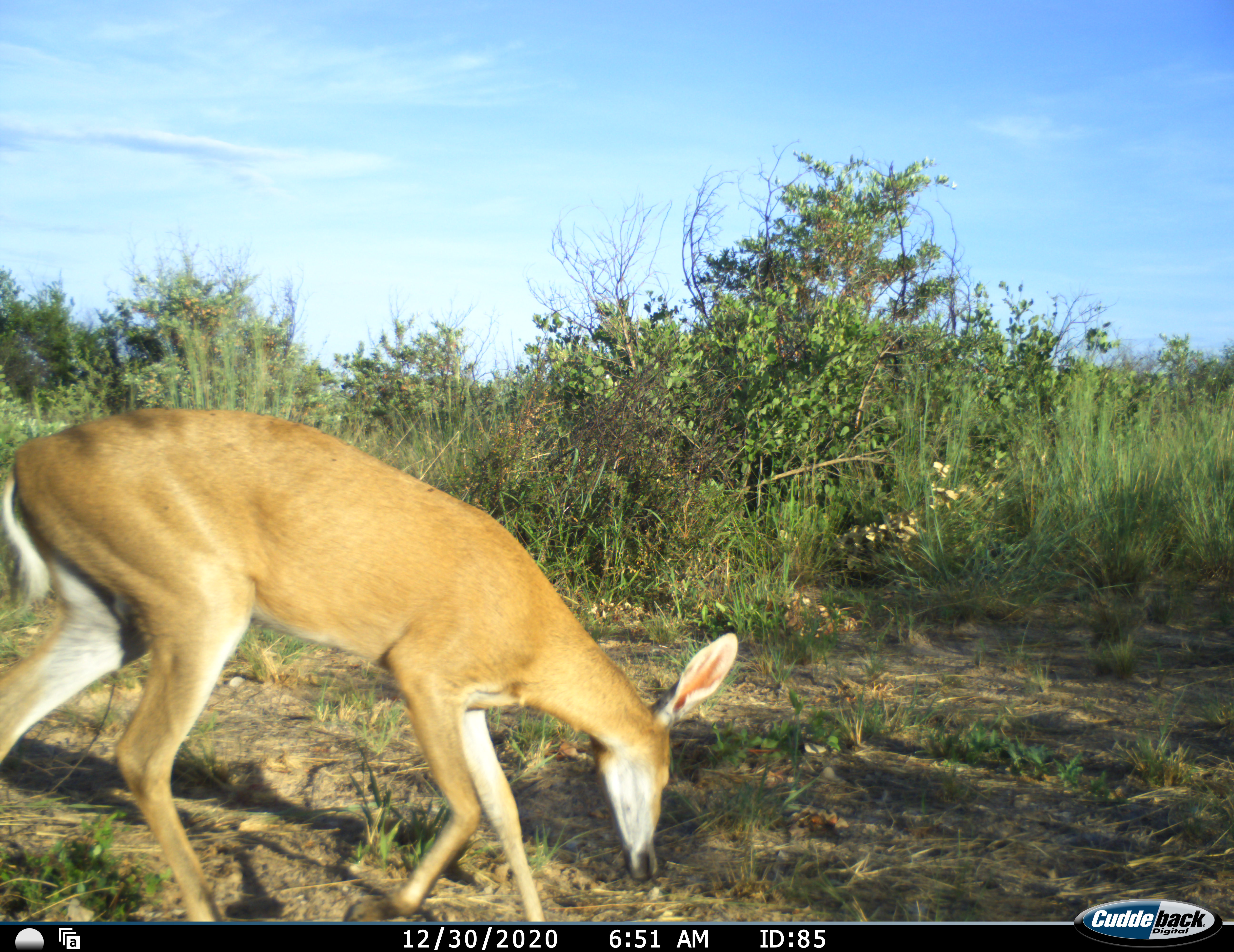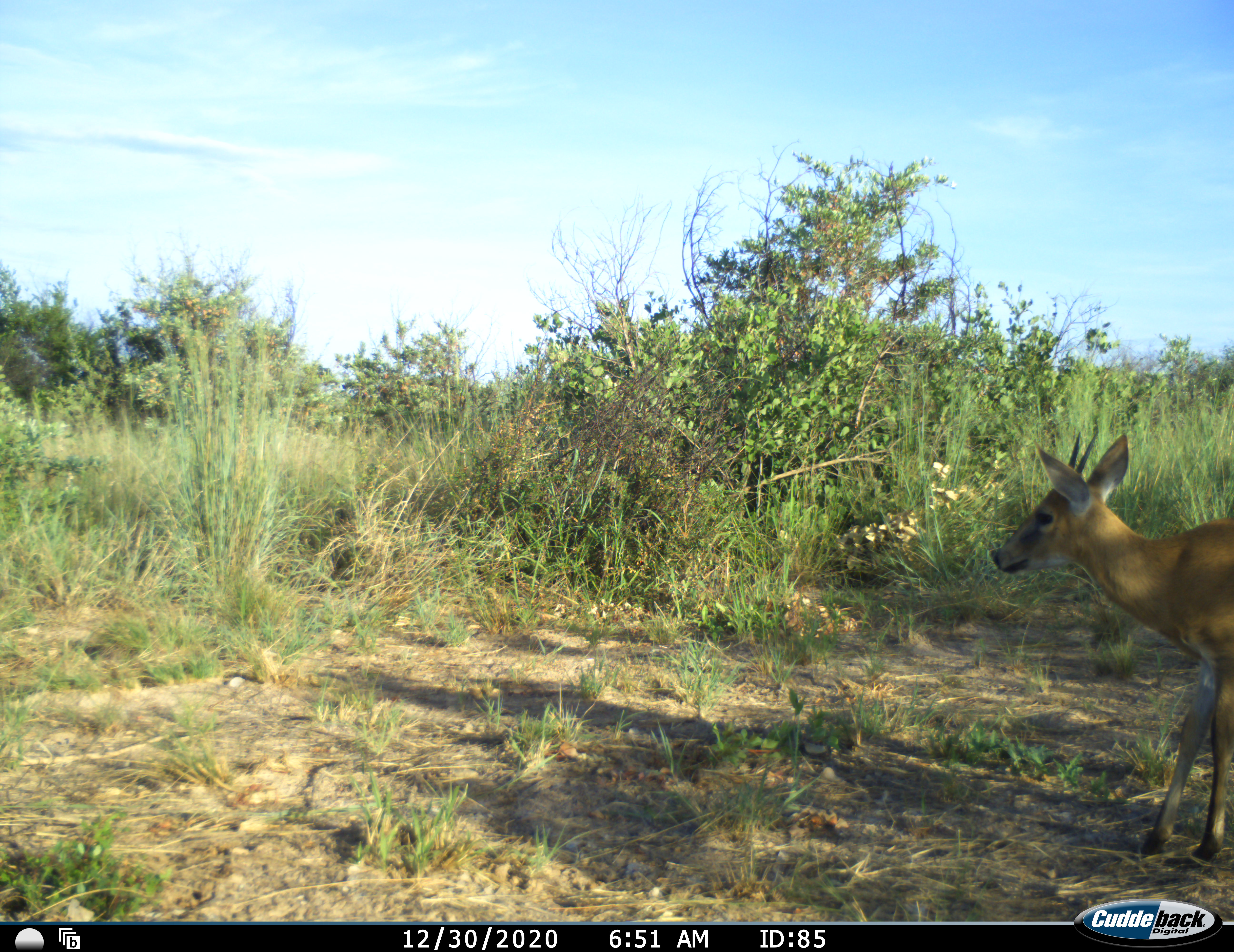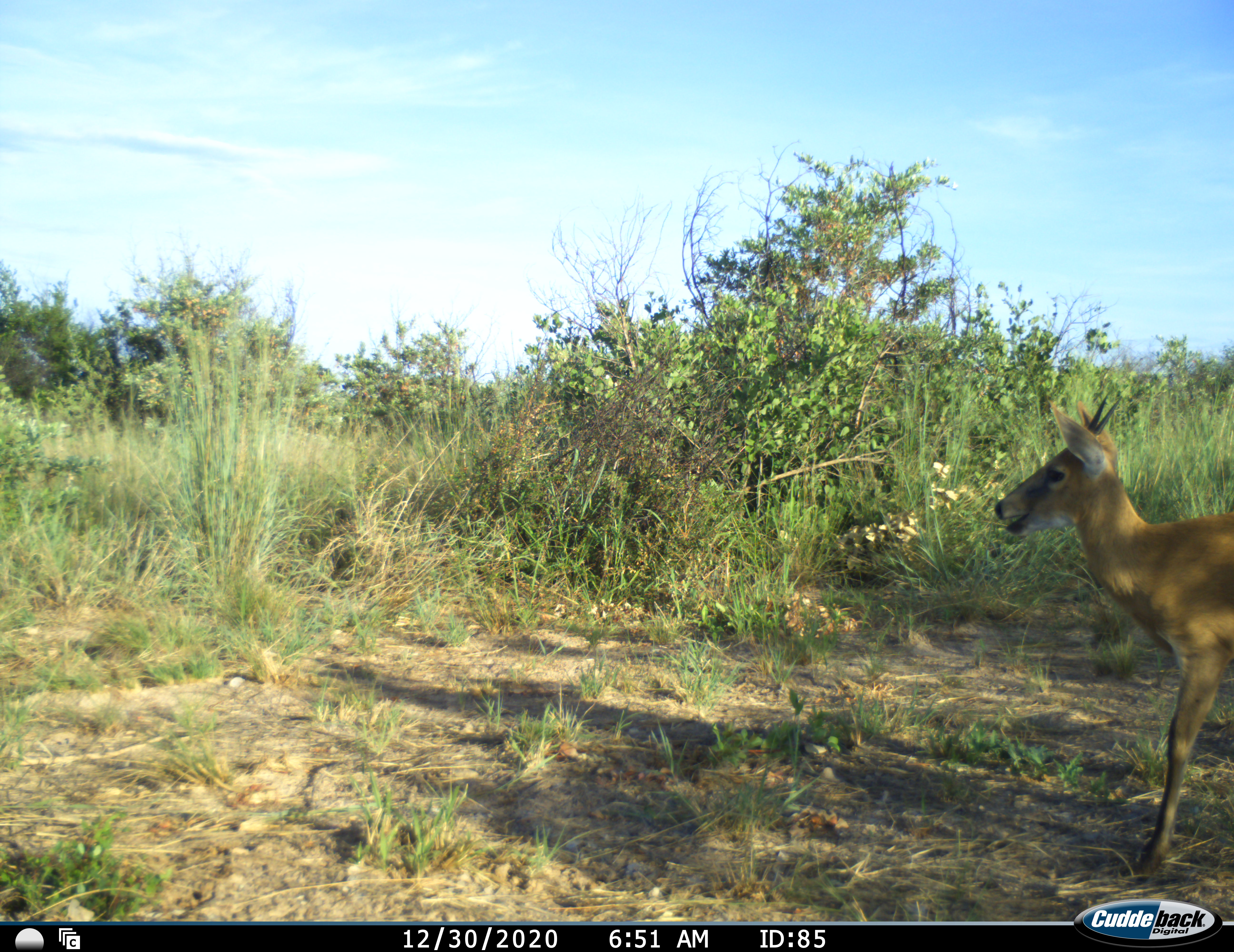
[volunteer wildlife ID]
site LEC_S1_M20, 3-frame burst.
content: unidentified animal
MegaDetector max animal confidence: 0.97